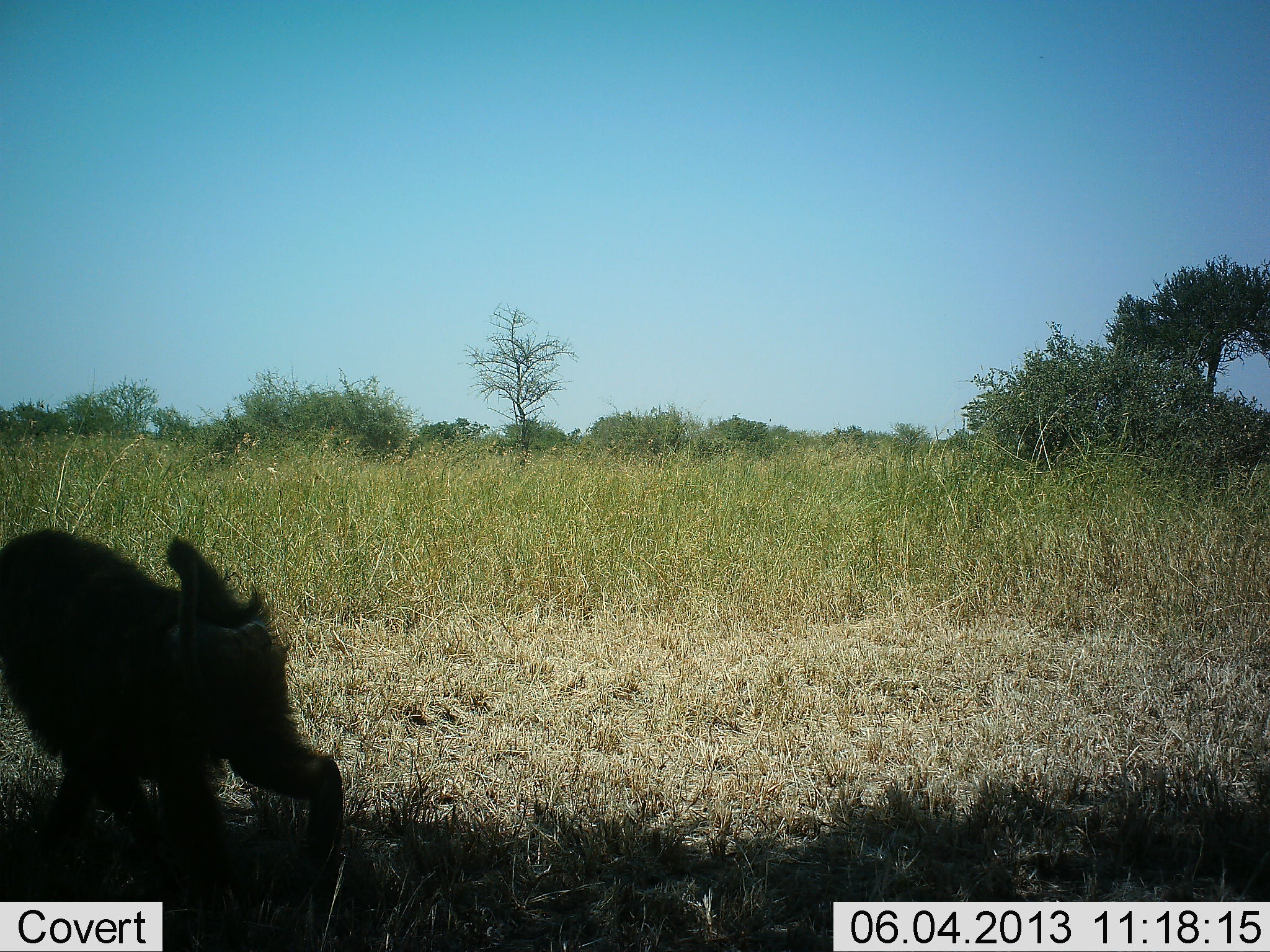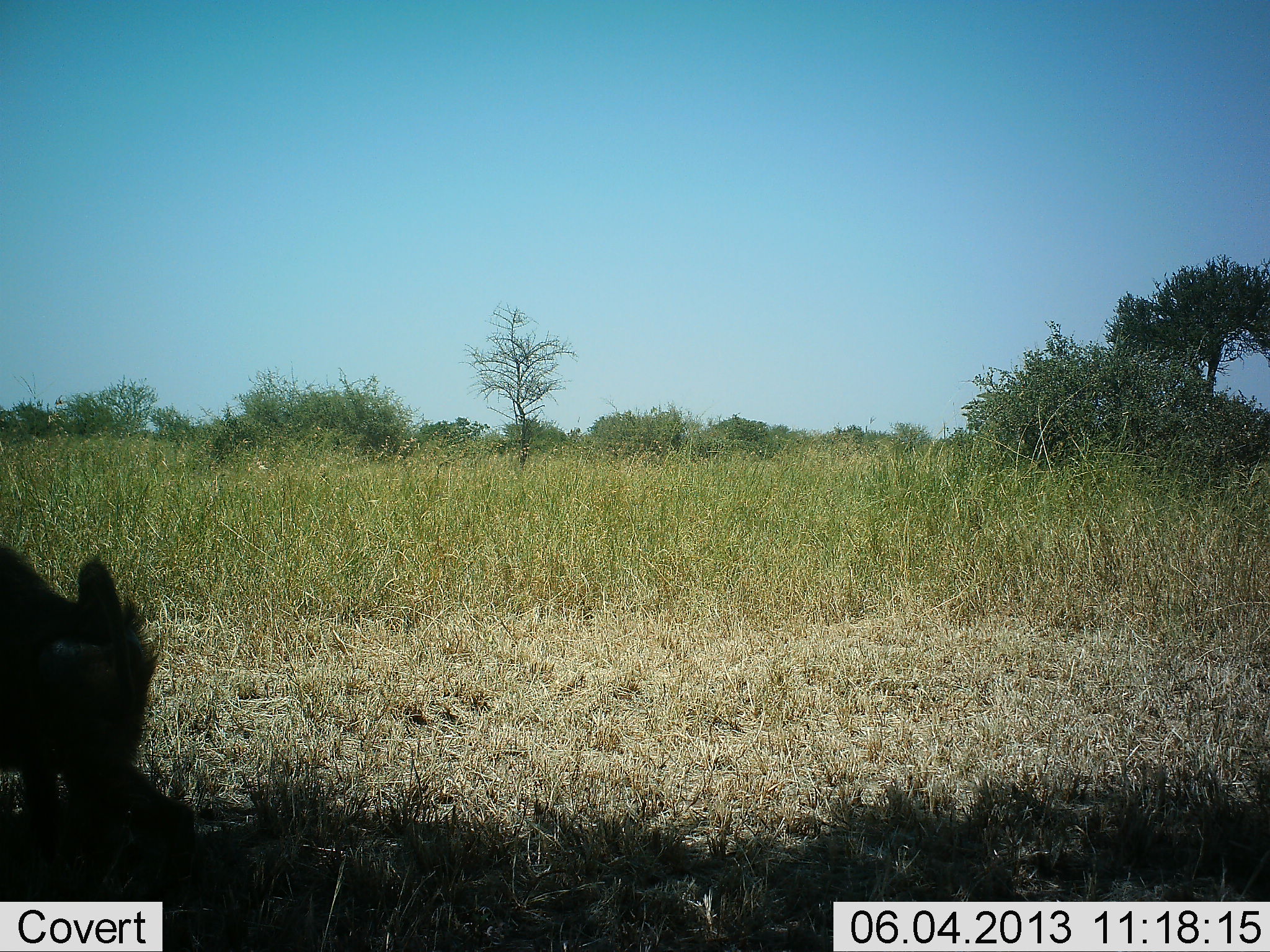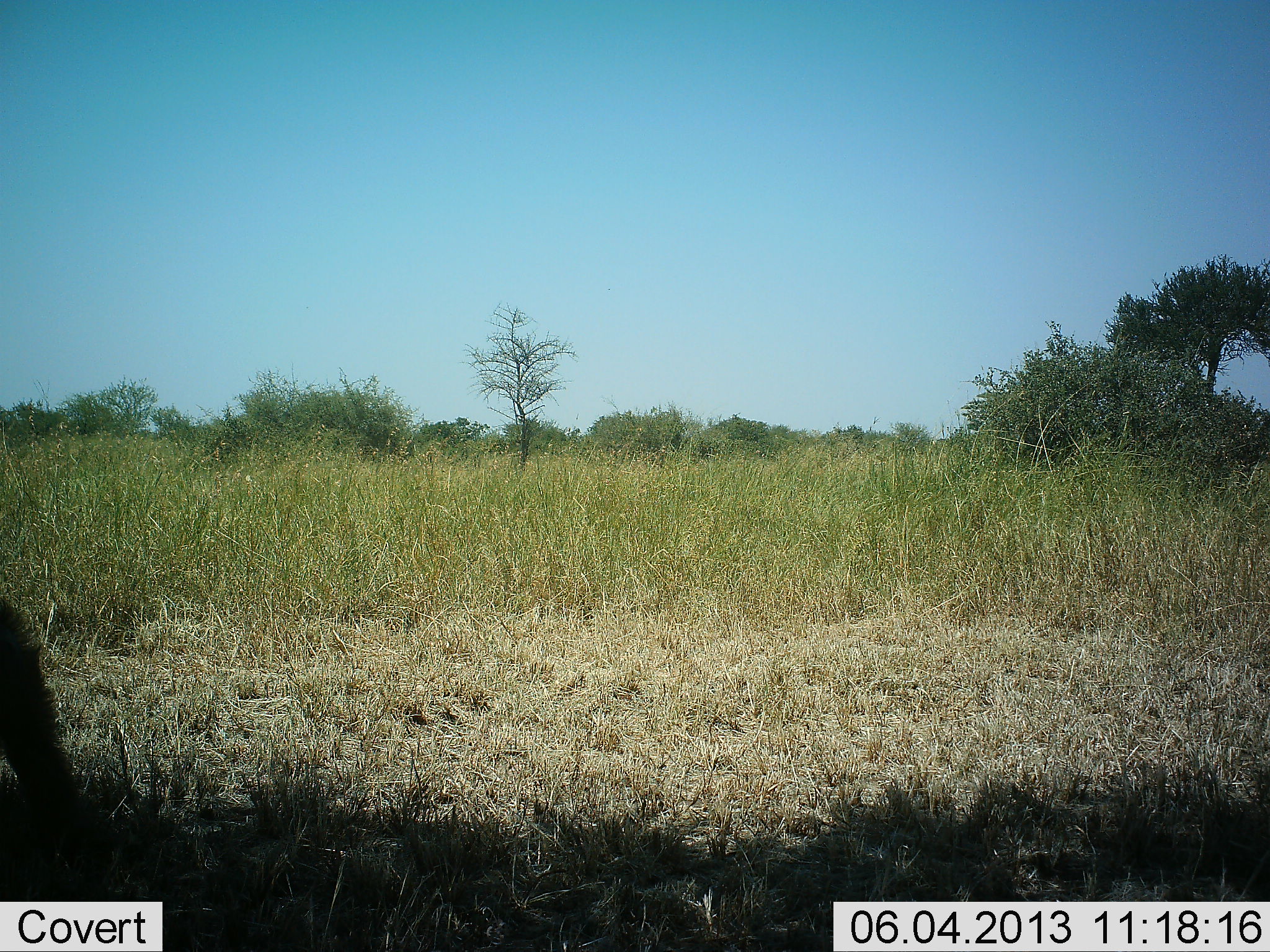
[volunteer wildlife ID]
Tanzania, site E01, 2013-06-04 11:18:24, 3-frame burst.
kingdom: Animalia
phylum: Chordata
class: Mammalia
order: Primates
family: Cercopithecidae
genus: Papio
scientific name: Papio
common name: baboon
Baboon (Papio), count 1. Behavior (volunteer vote fractions): standing 0%, resting 0%, moving 100%, interacting 0%. Young present (vote fraction): 10%. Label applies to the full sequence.